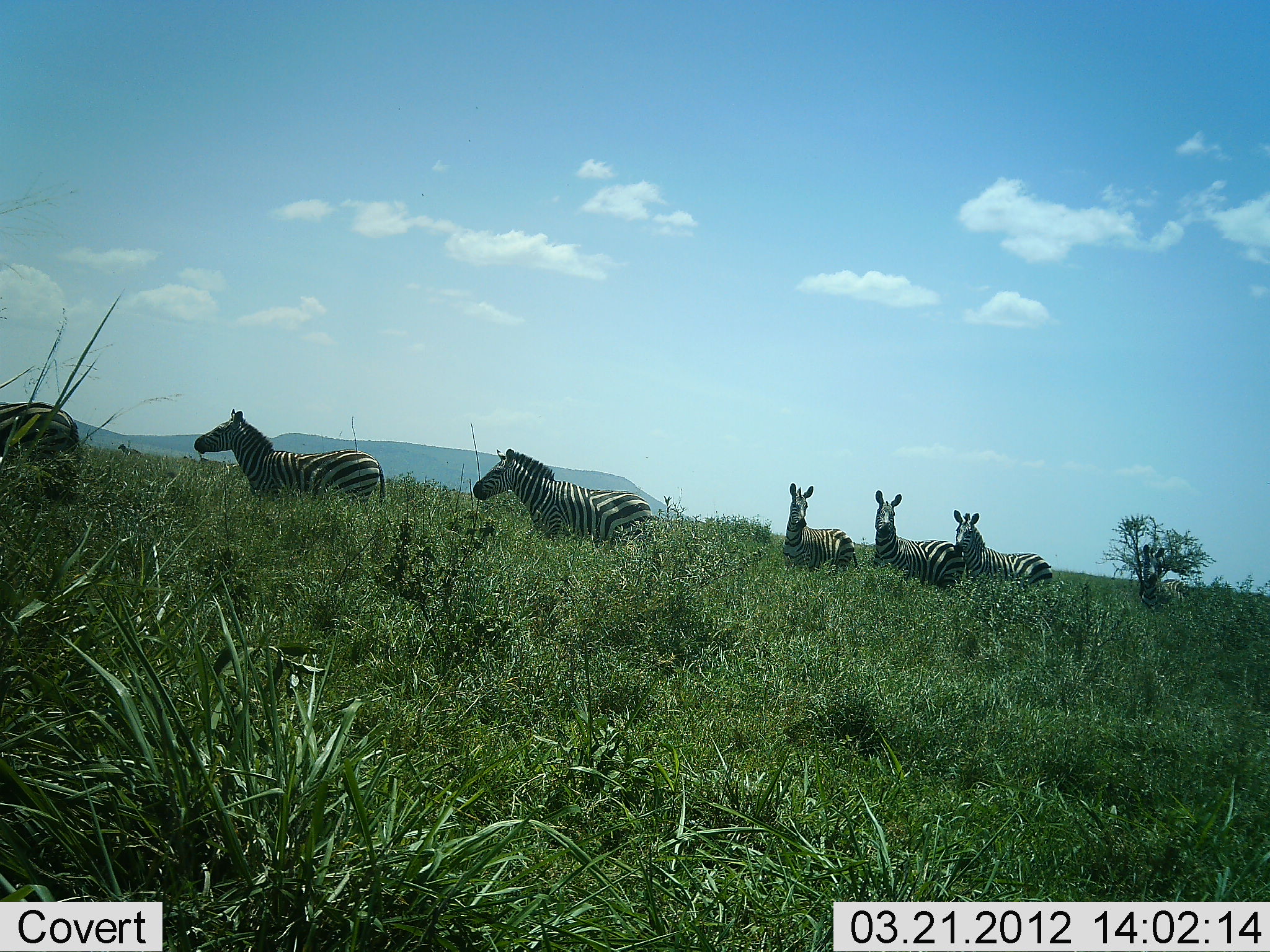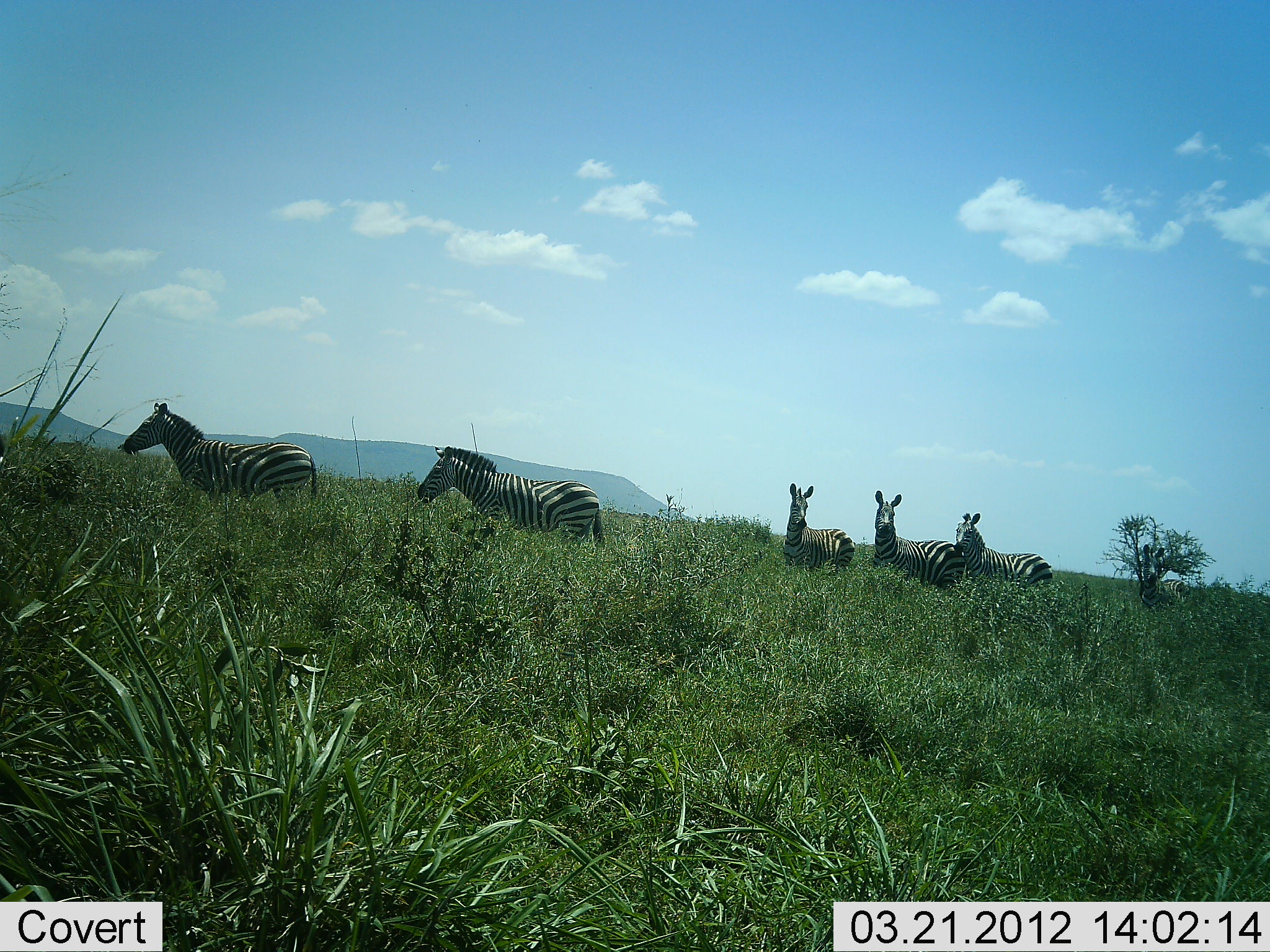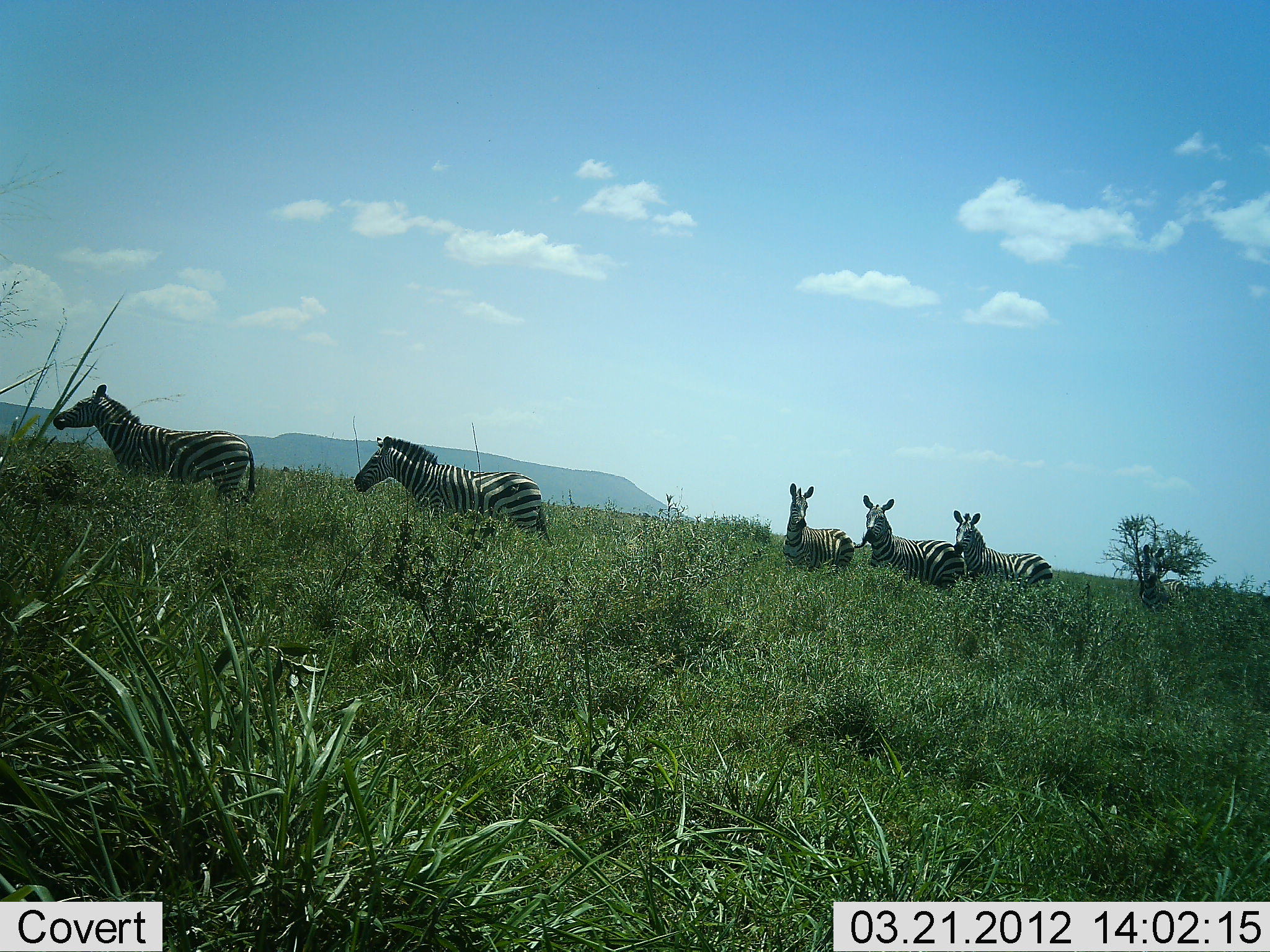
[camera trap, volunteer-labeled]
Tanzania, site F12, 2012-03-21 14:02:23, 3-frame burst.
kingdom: Animalia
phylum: Chordata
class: Mammalia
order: Perissodactyla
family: Equidae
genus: Equus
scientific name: Equus quagga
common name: plains zebra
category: zebra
Zebra (plains zebra) (Equus quagga), count 6. Behavior (volunteer vote fractions): standing 85%, resting 0%, moving 94%, interacting 6%. Young present (vote fraction): 0%. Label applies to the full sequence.